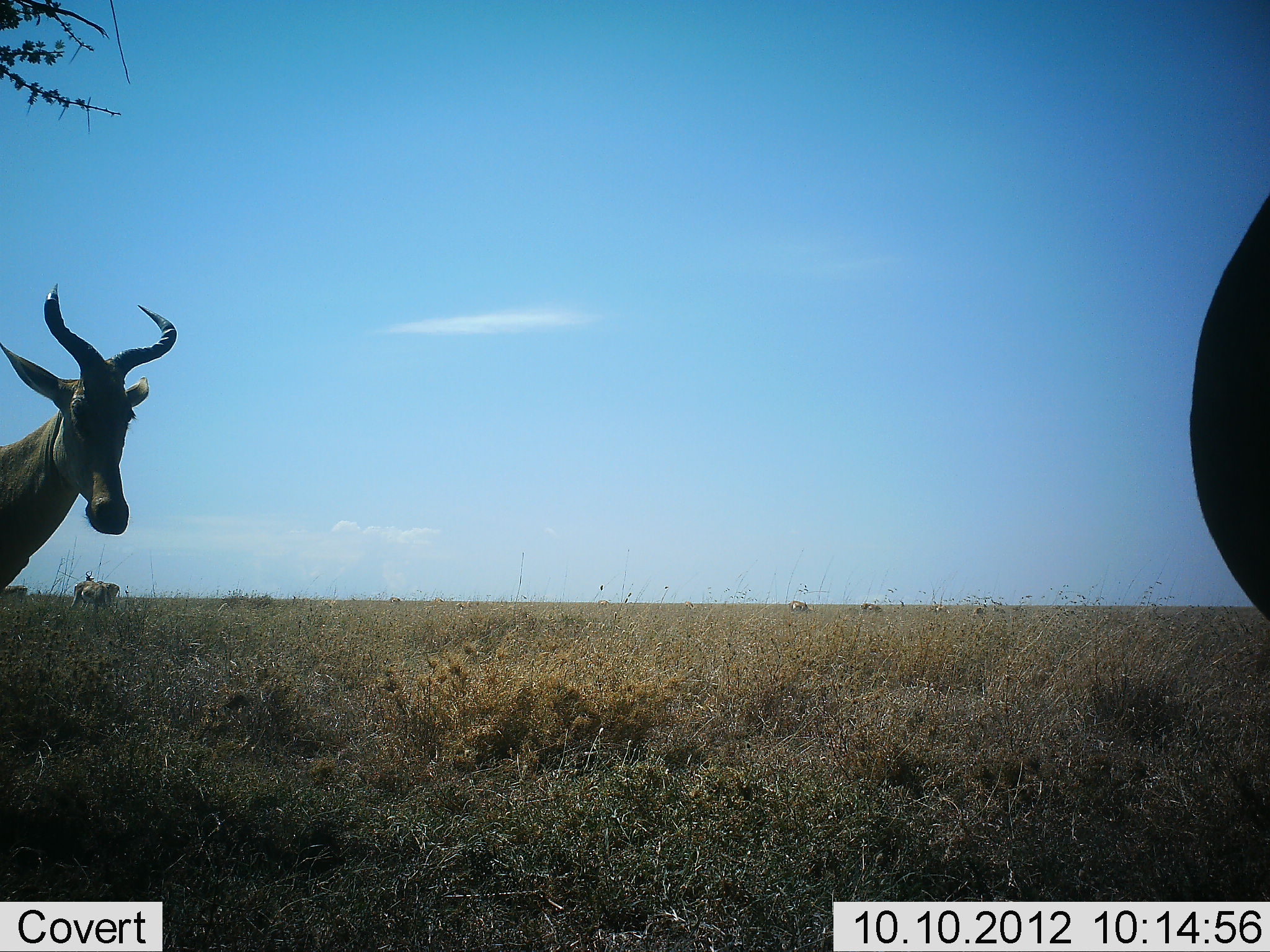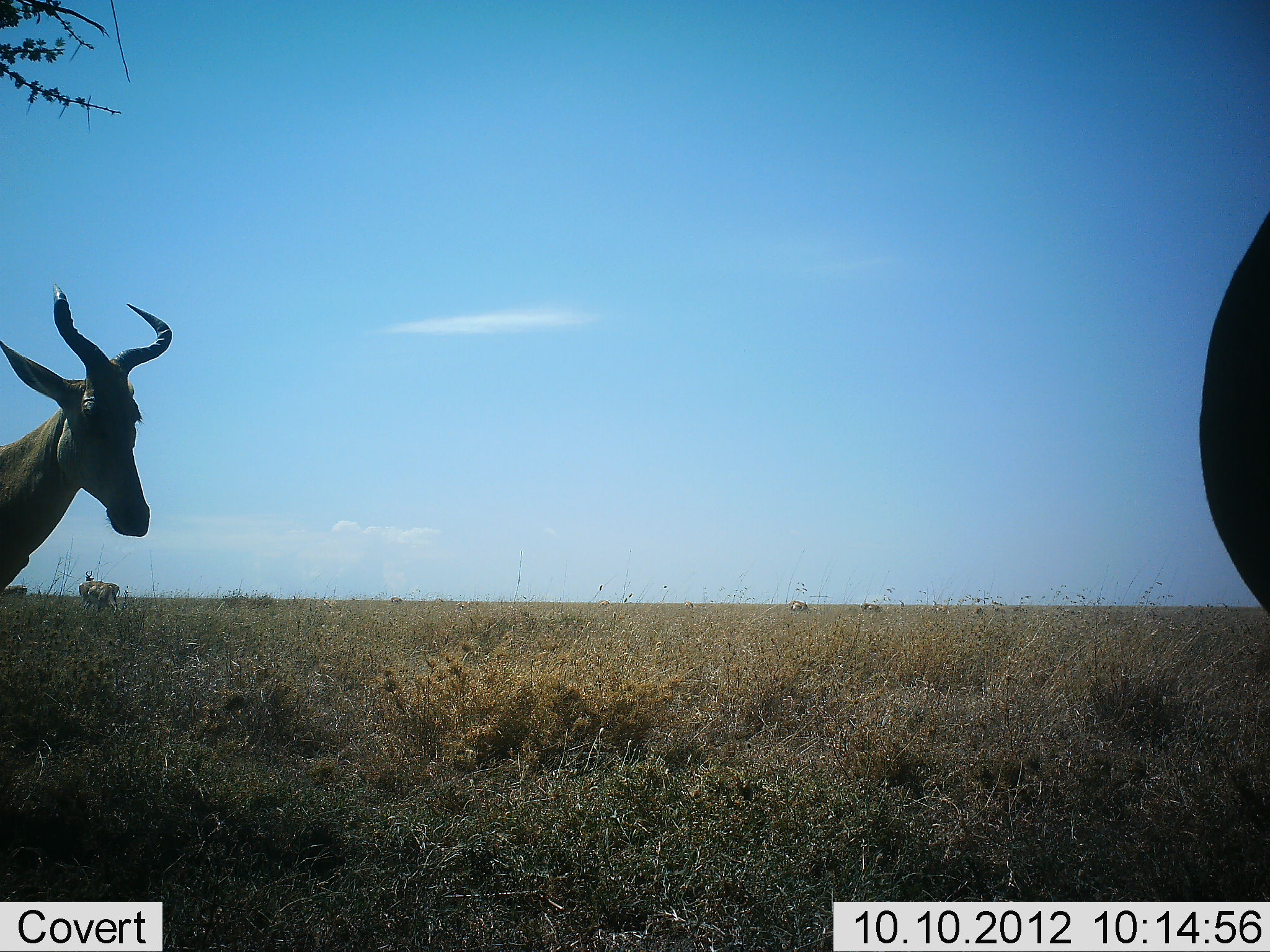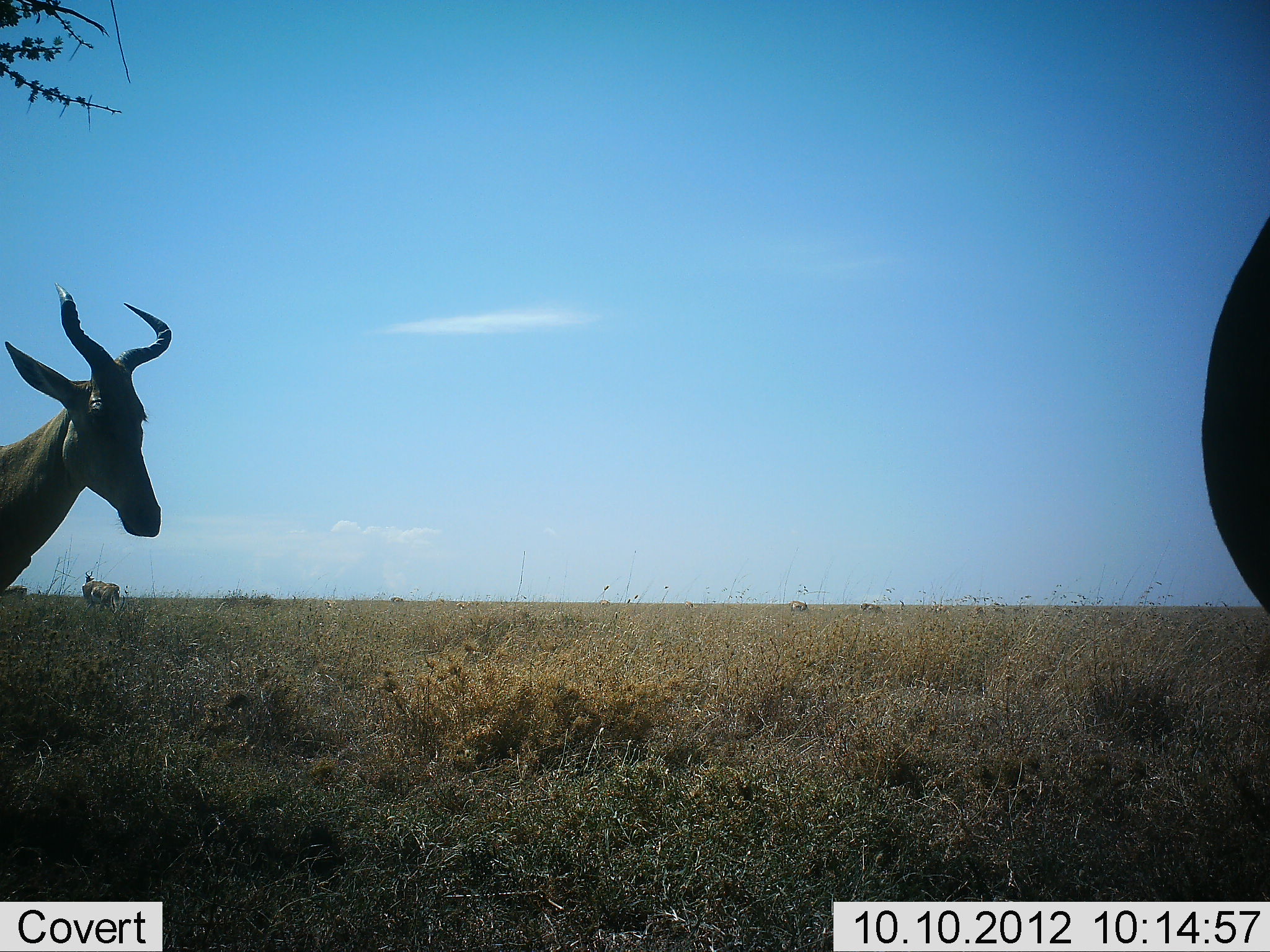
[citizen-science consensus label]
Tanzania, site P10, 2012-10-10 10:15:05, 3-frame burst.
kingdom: Animalia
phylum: Chordata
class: Mammalia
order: Artiodactyla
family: Bovidae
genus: Alcelaphus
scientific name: Alcelaphus buselaphus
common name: hartebeest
Hartebeest (Alcelaphus buselaphus), count 3. Behavior (volunteer vote fractions): standing 100%, resting 0%, moving 0%, interacting 0%. Young present (vote fraction): 0%. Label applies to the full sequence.